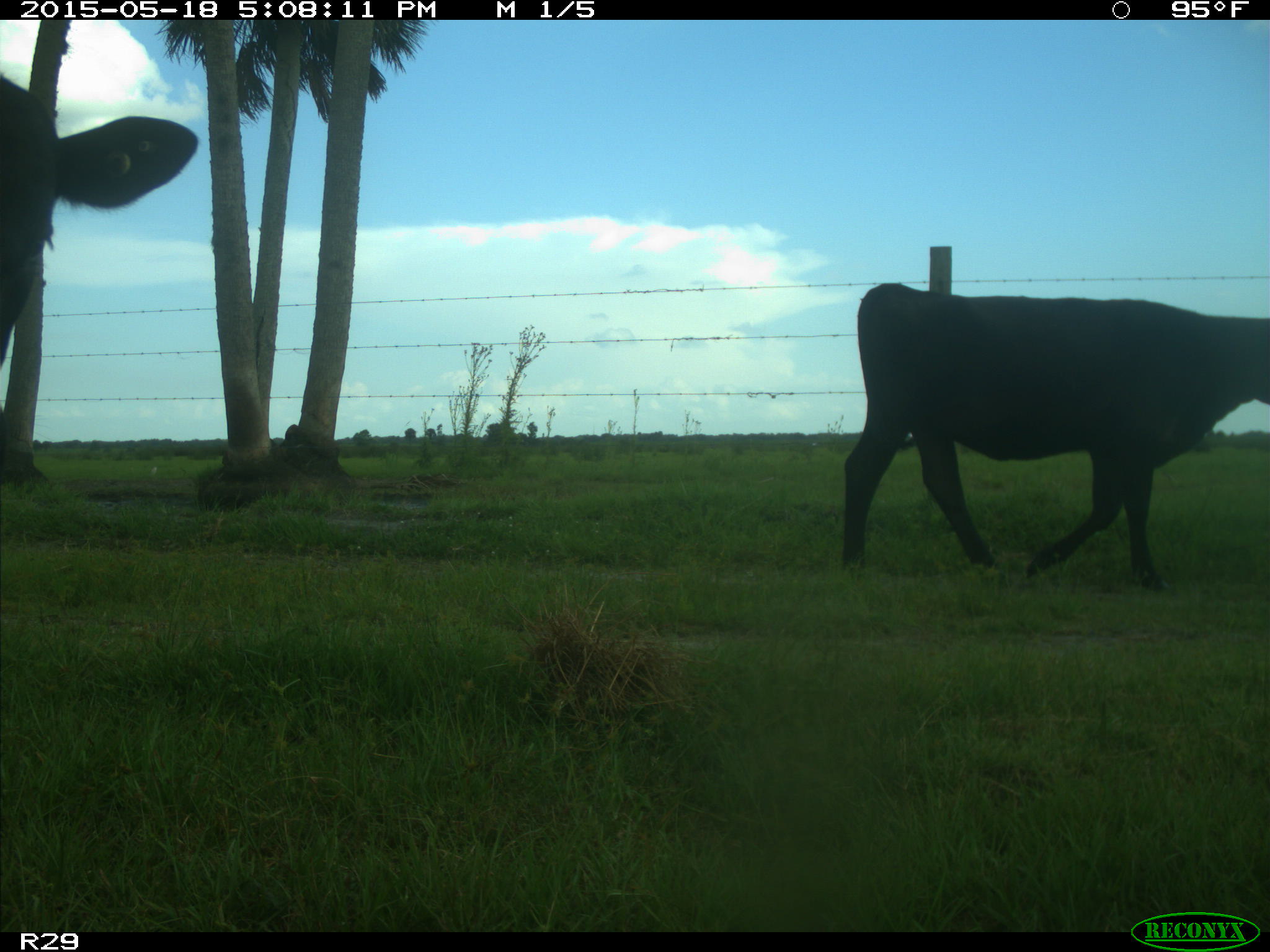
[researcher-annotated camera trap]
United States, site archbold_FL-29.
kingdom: Animalia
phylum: Chordata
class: Mammalia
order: Artiodactyla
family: Bovidae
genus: Bos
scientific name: Bos taurus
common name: domestic cow